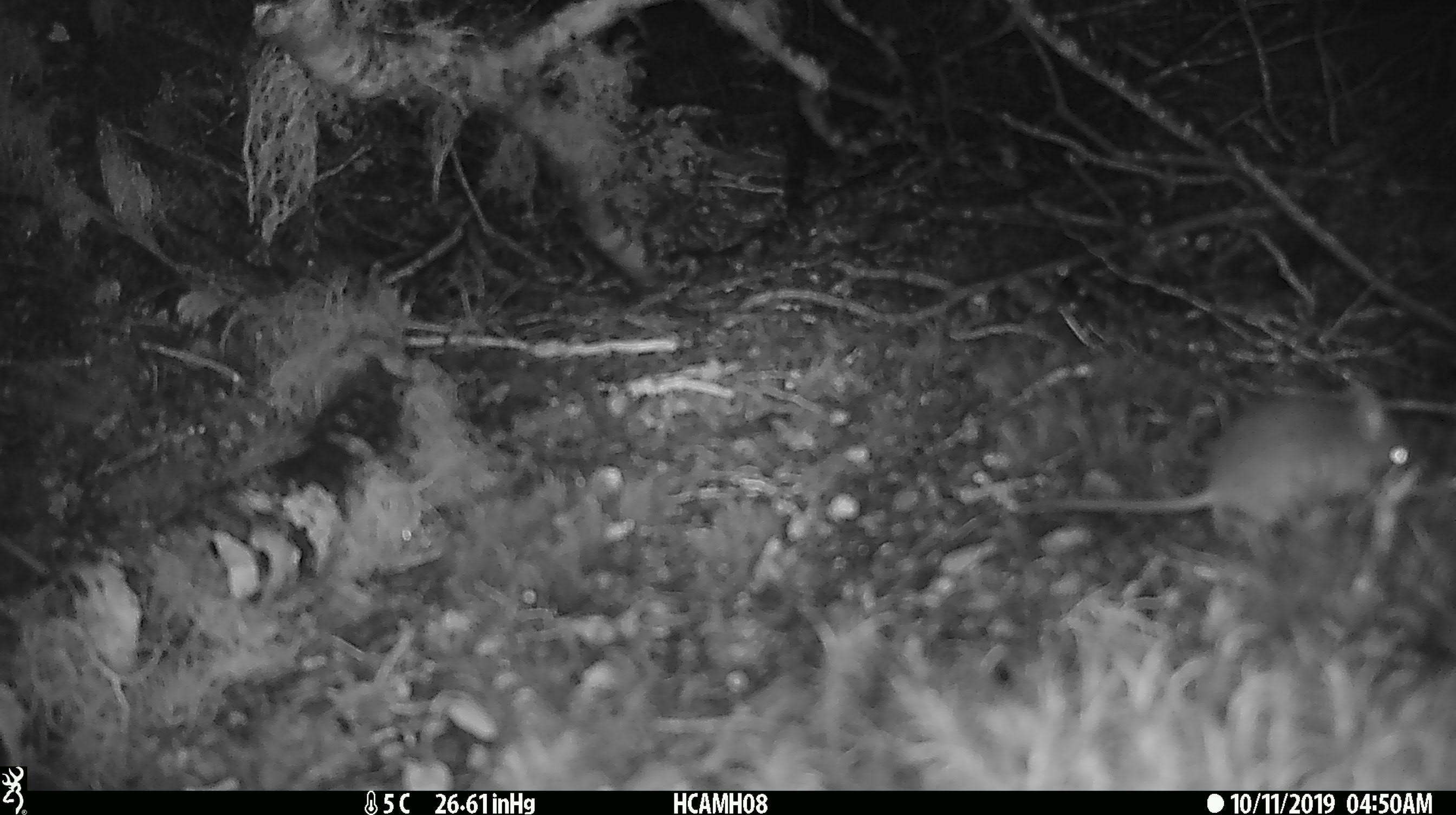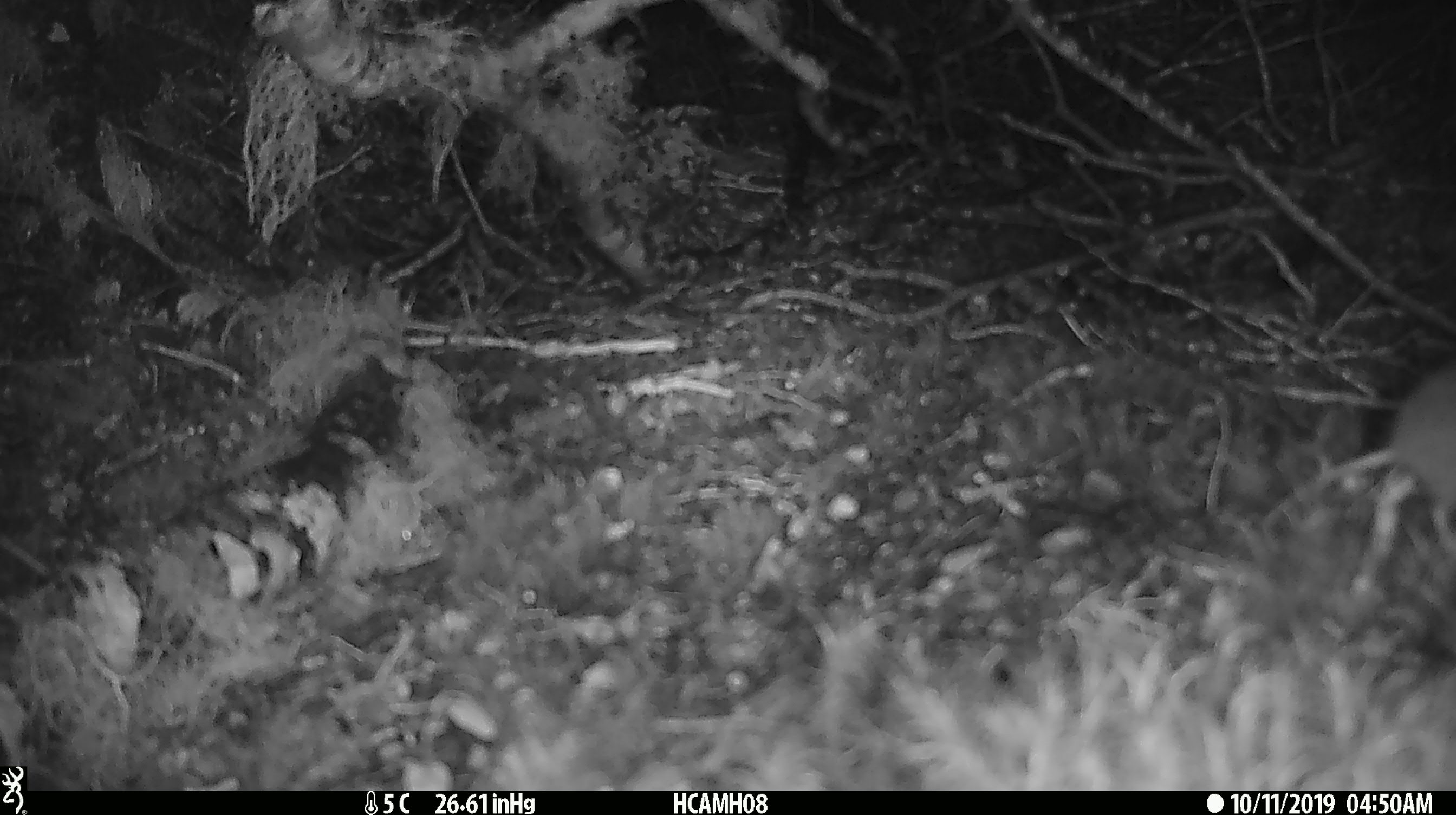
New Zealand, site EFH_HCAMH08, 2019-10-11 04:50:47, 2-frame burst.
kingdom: Animalia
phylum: Chordata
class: Mammalia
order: Rodentia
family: Muridae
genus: Mus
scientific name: Mus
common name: mouse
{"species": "mouse (Mus)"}